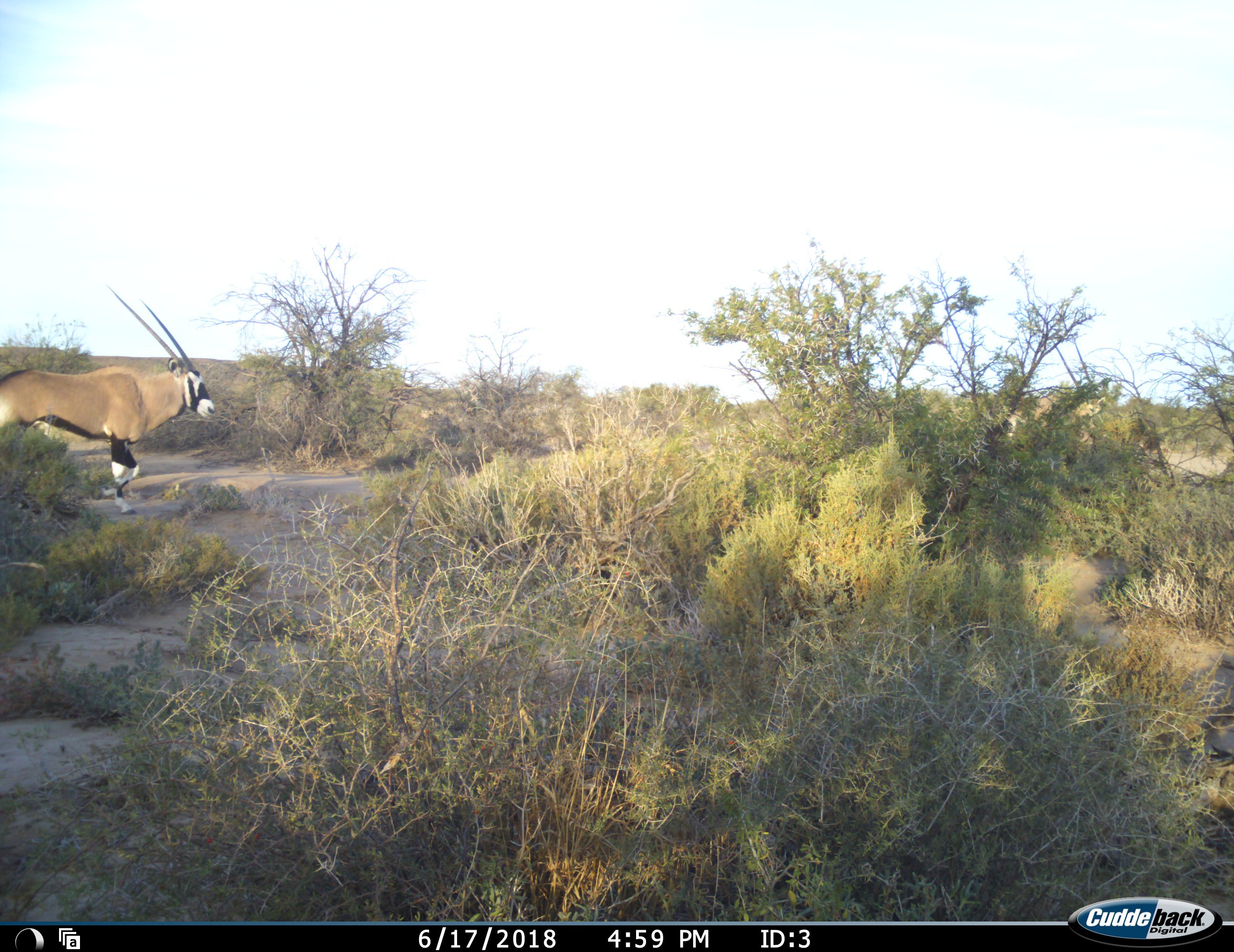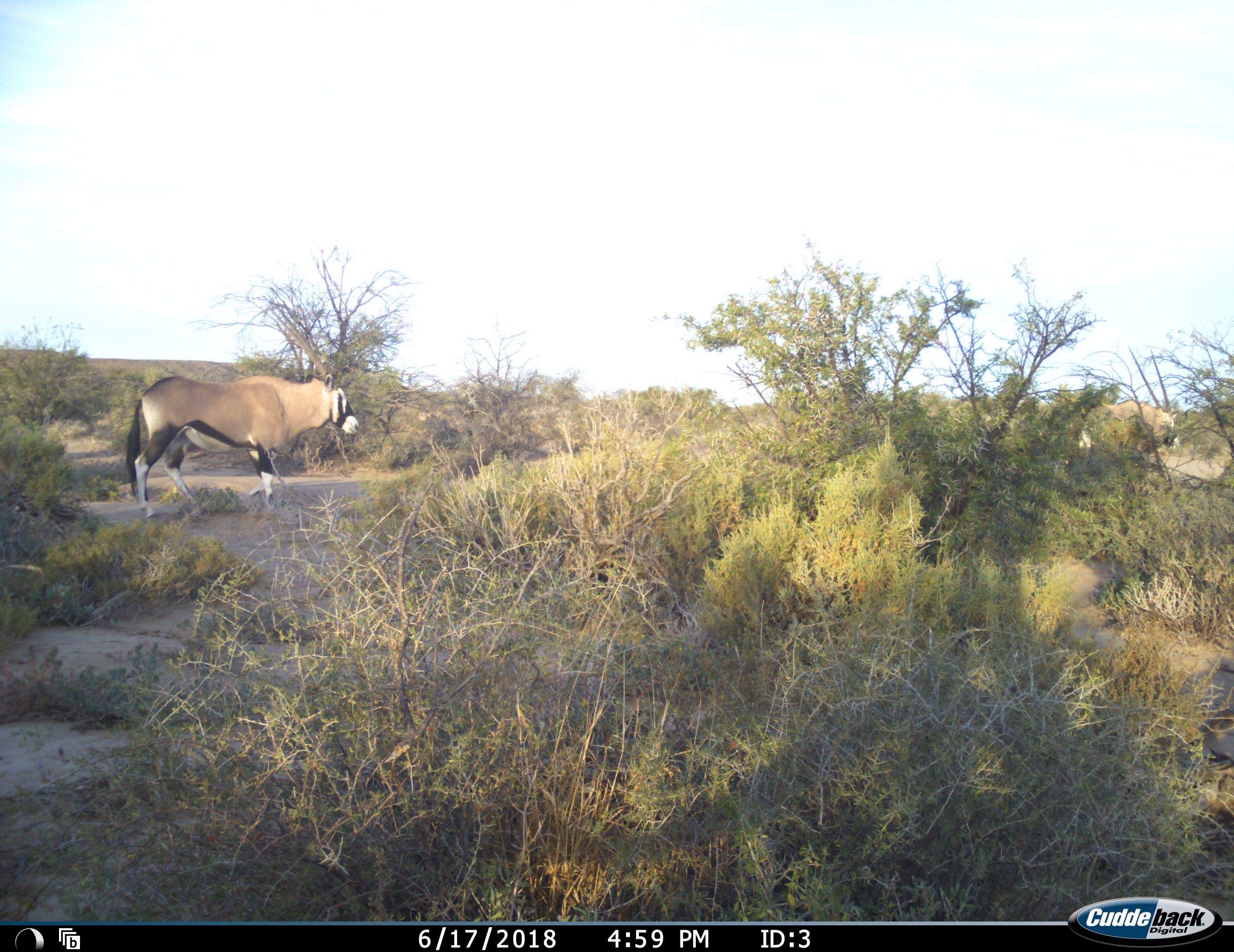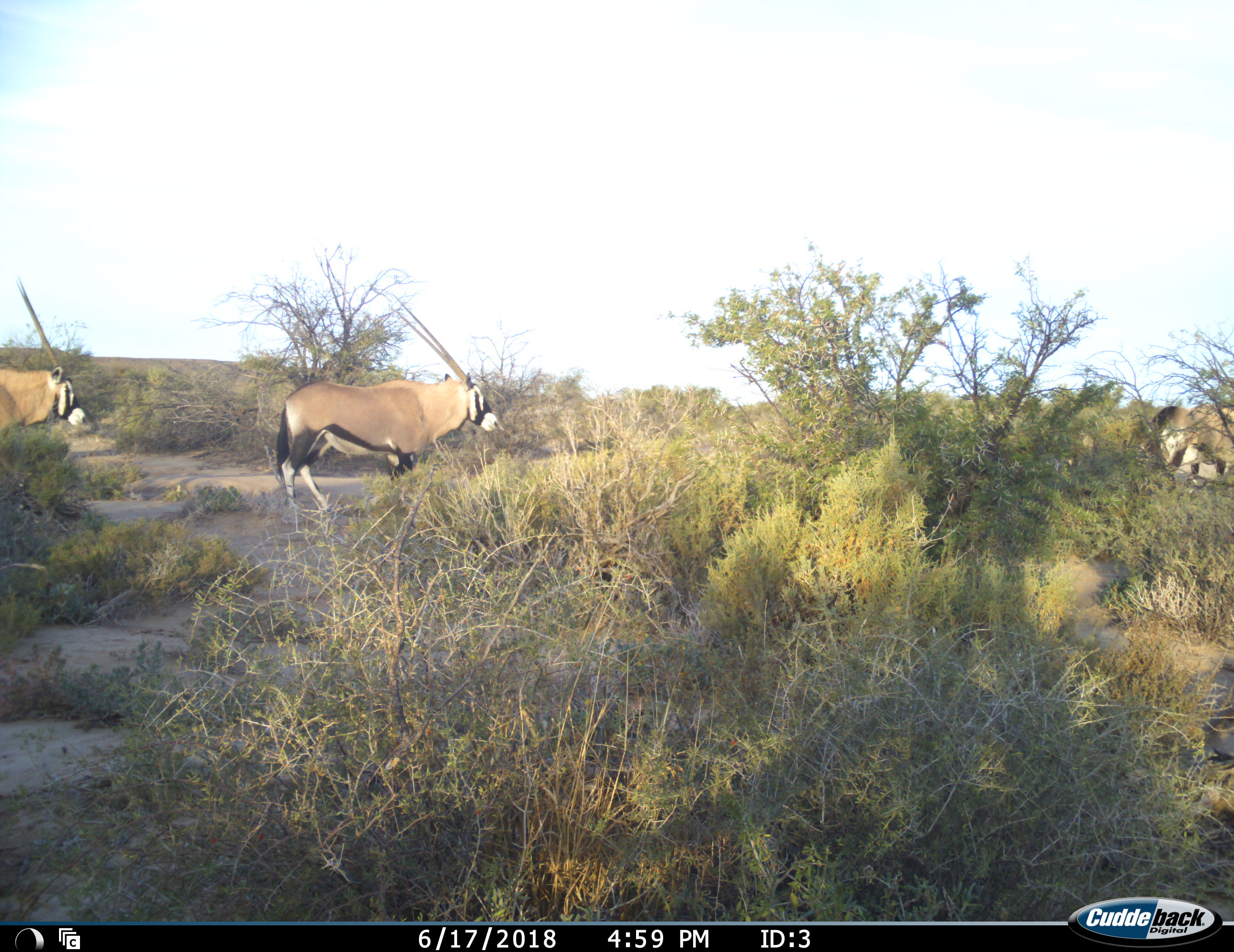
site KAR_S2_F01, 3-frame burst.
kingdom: Animalia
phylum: Chordata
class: Mammalia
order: Artiodactyla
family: Bovidae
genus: Oryx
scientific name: Oryx gazella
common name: gemsbok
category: oryx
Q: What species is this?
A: Oryx (gemsbok) (Oryx gazella).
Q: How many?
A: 3.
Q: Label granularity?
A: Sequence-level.